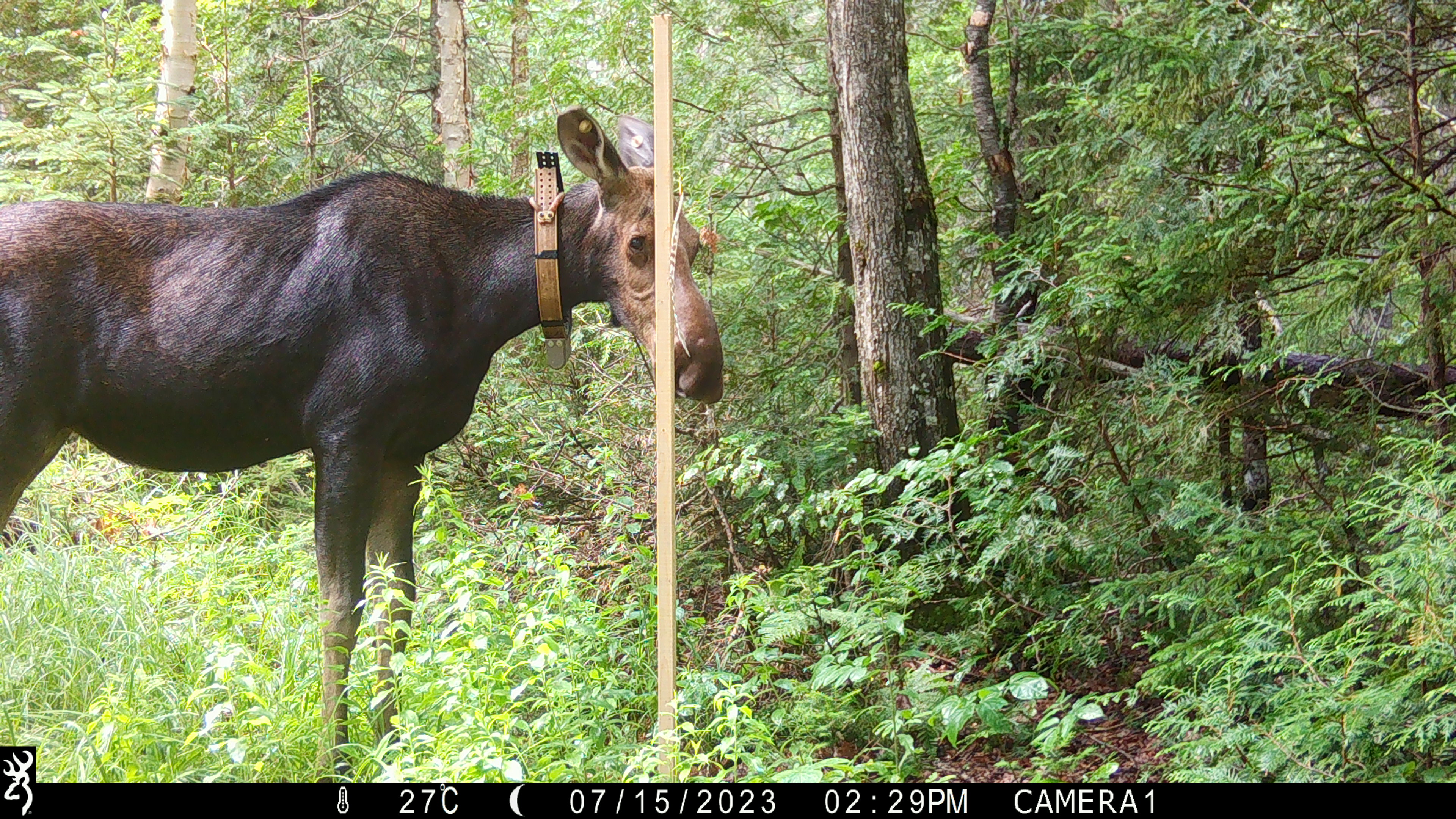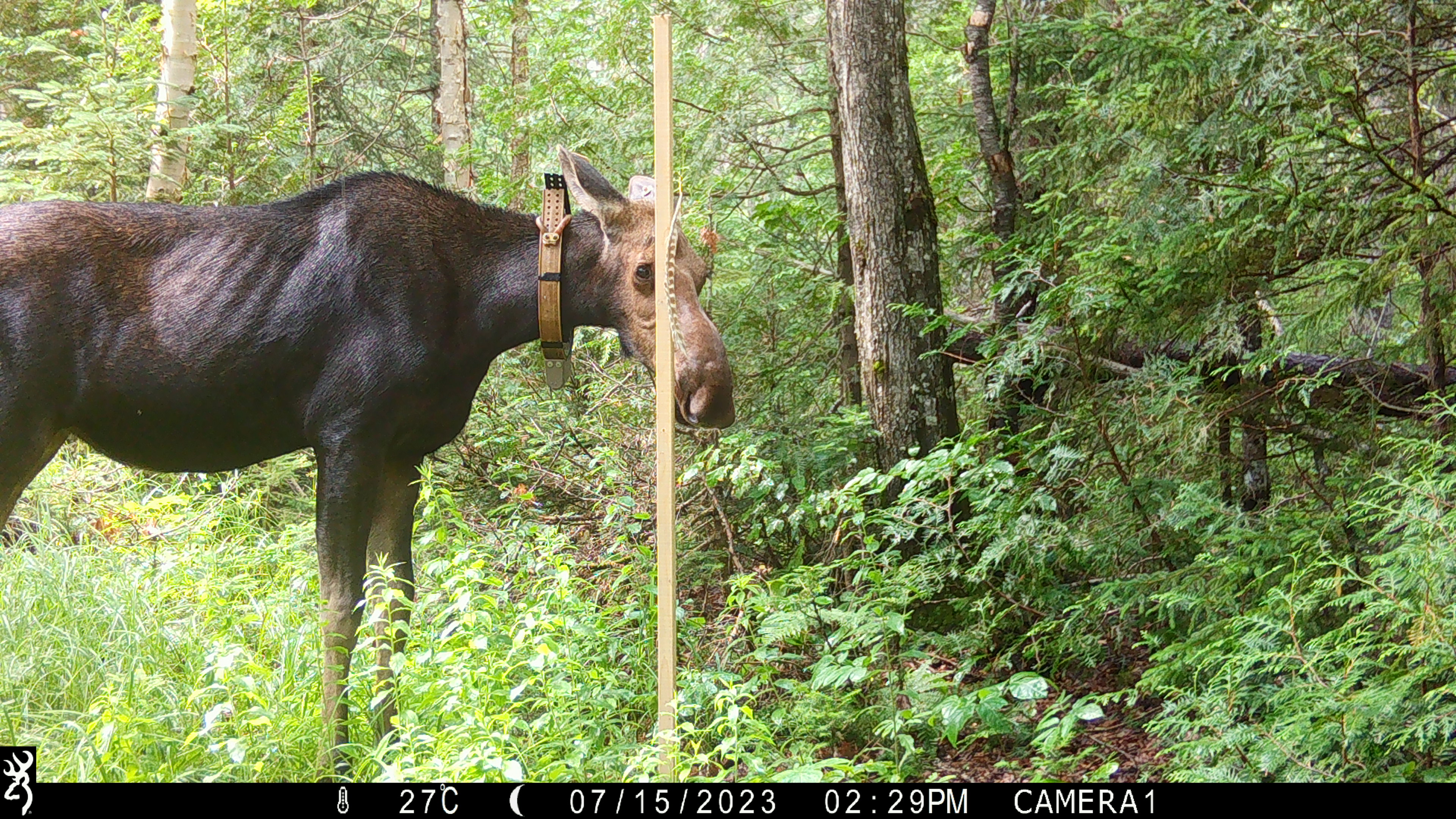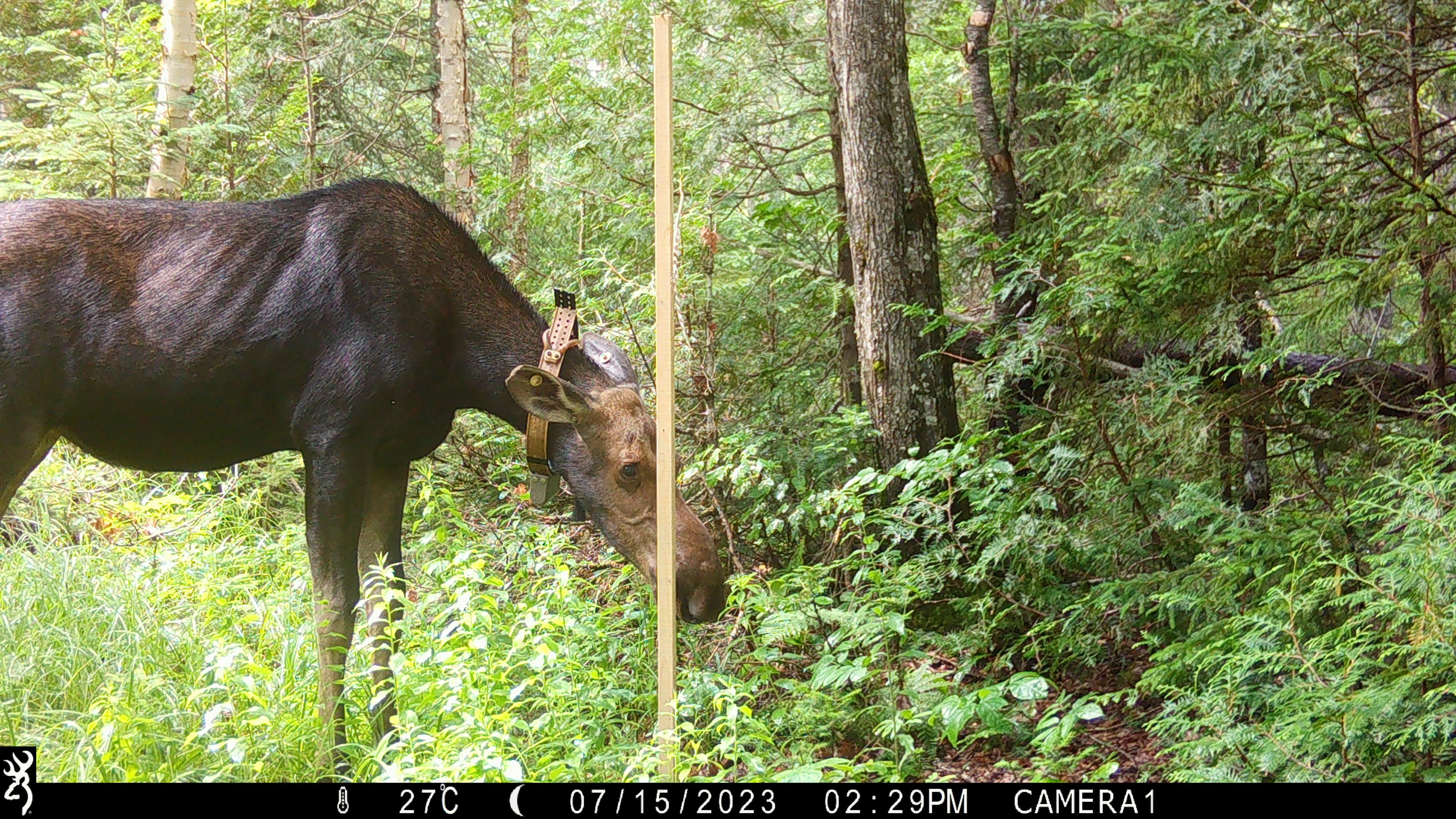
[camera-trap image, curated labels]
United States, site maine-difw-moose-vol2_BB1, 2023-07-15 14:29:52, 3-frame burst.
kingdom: Animalia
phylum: Chordata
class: Mammalia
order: Artiodactyla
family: Cervidae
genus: Alces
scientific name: Alces alces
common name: moose